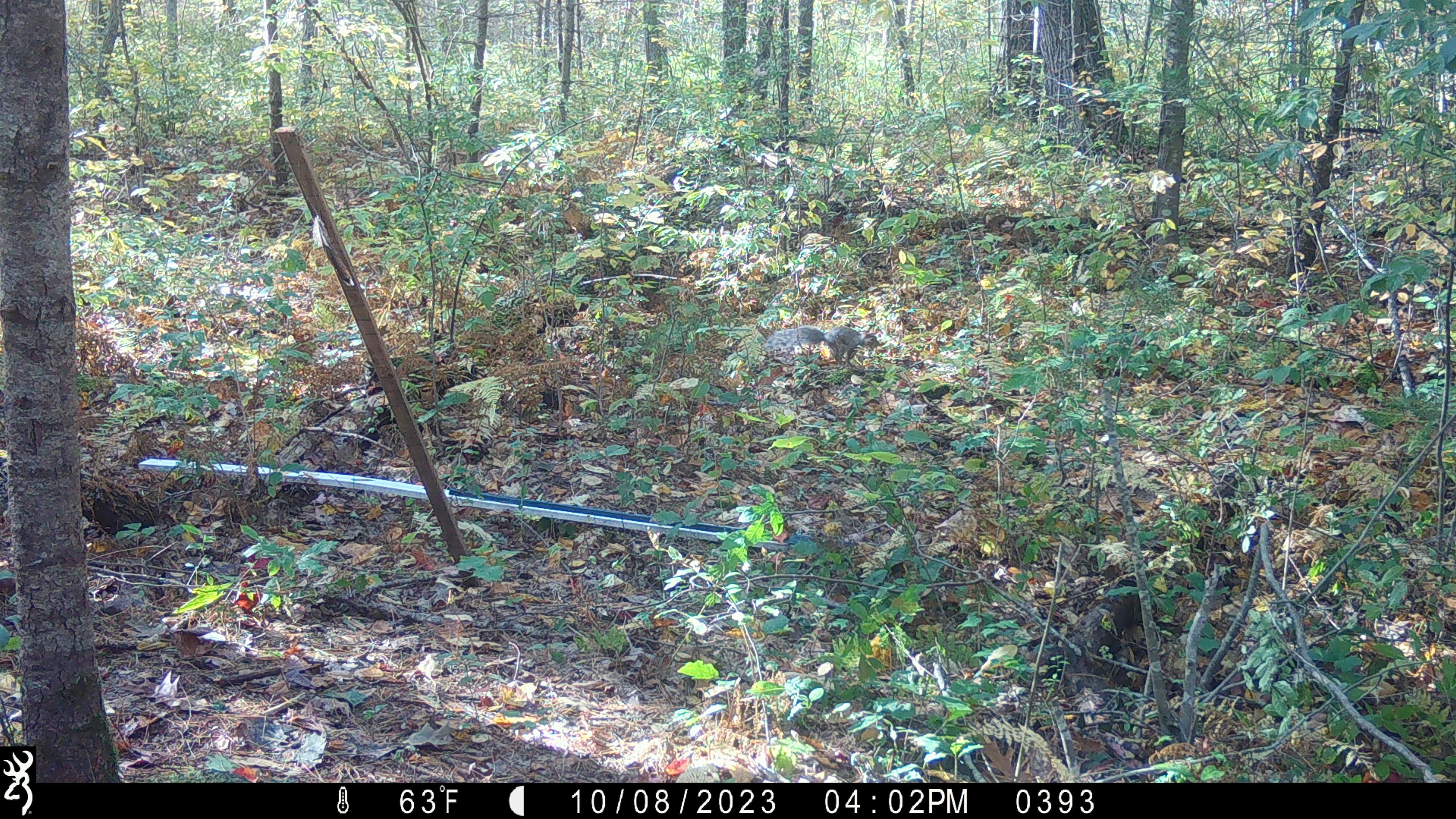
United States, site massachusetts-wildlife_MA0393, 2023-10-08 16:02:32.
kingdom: Animalia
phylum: Chordata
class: Mammalia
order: Rodentia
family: Sciuridae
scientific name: Sciuridae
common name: squirrel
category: squirrel sp.